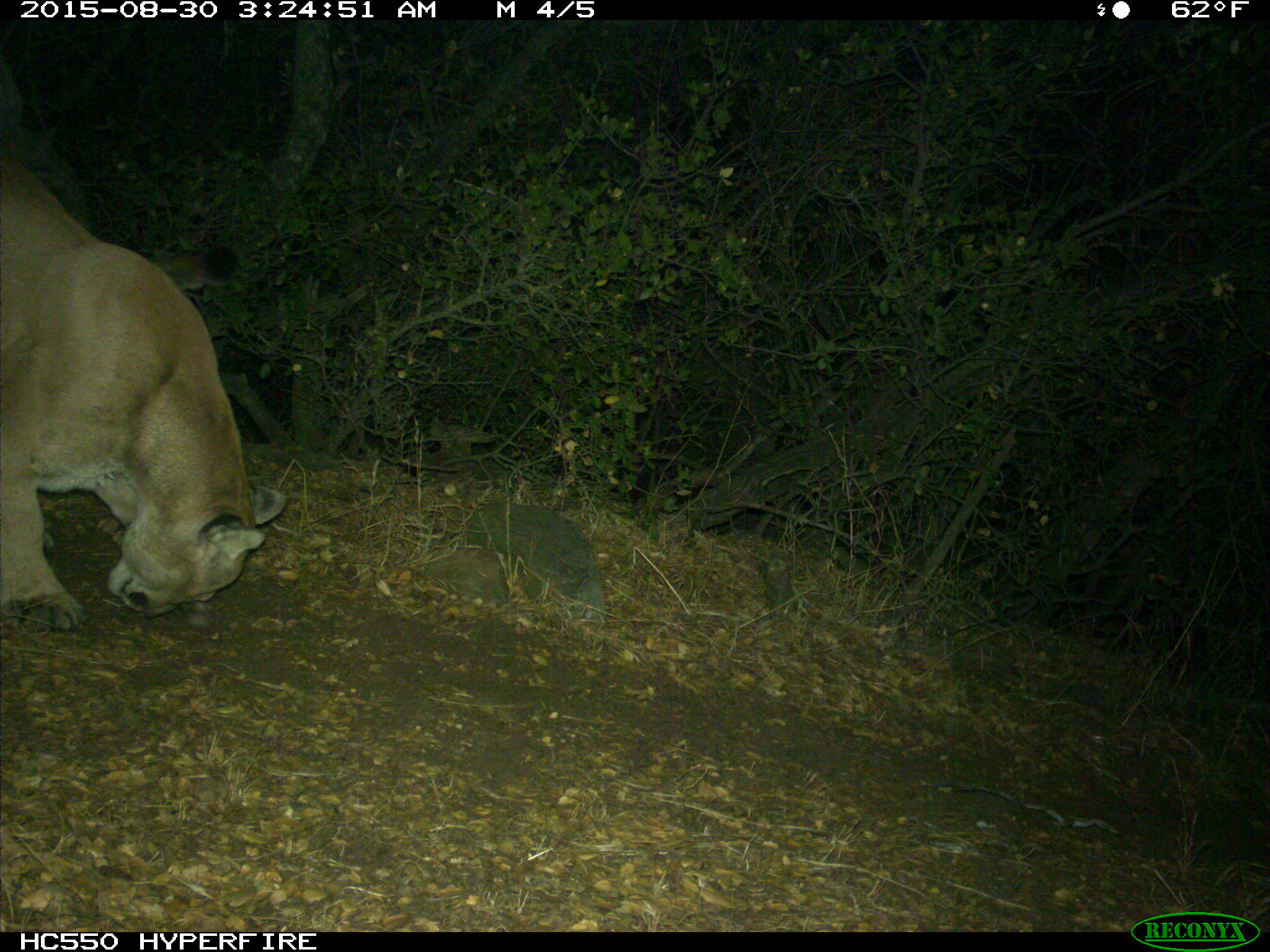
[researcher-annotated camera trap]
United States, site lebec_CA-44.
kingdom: Animalia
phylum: Chordata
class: Mammalia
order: Carnivora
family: Felidae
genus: Puma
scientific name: Puma concolor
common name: mountain lion